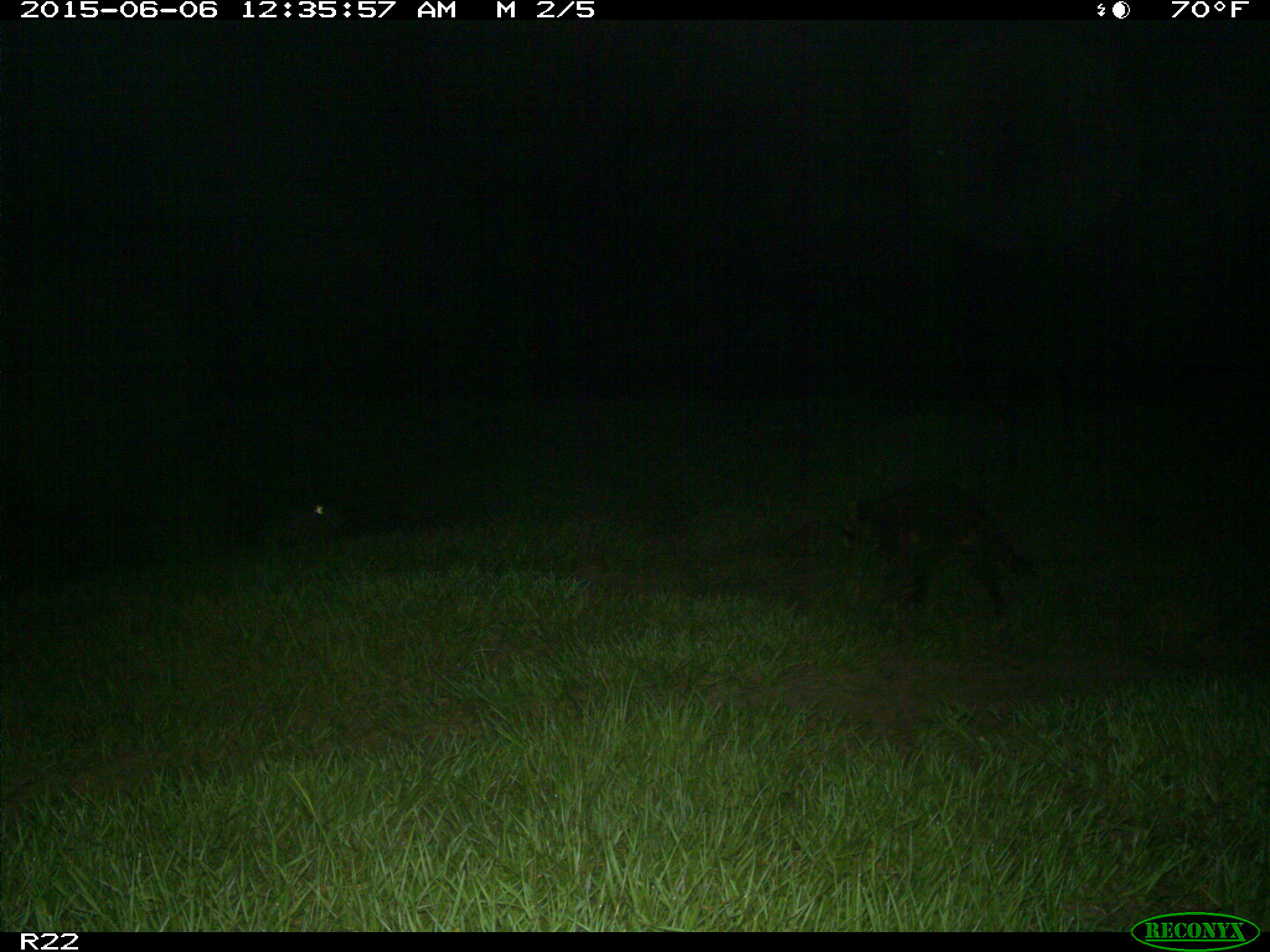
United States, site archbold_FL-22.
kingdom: Animalia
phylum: Chordata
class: Mammalia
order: Artiodactyla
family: Bovidae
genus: Bos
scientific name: Bos taurus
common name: domestic cow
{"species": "Bos taurus (domestic cow)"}